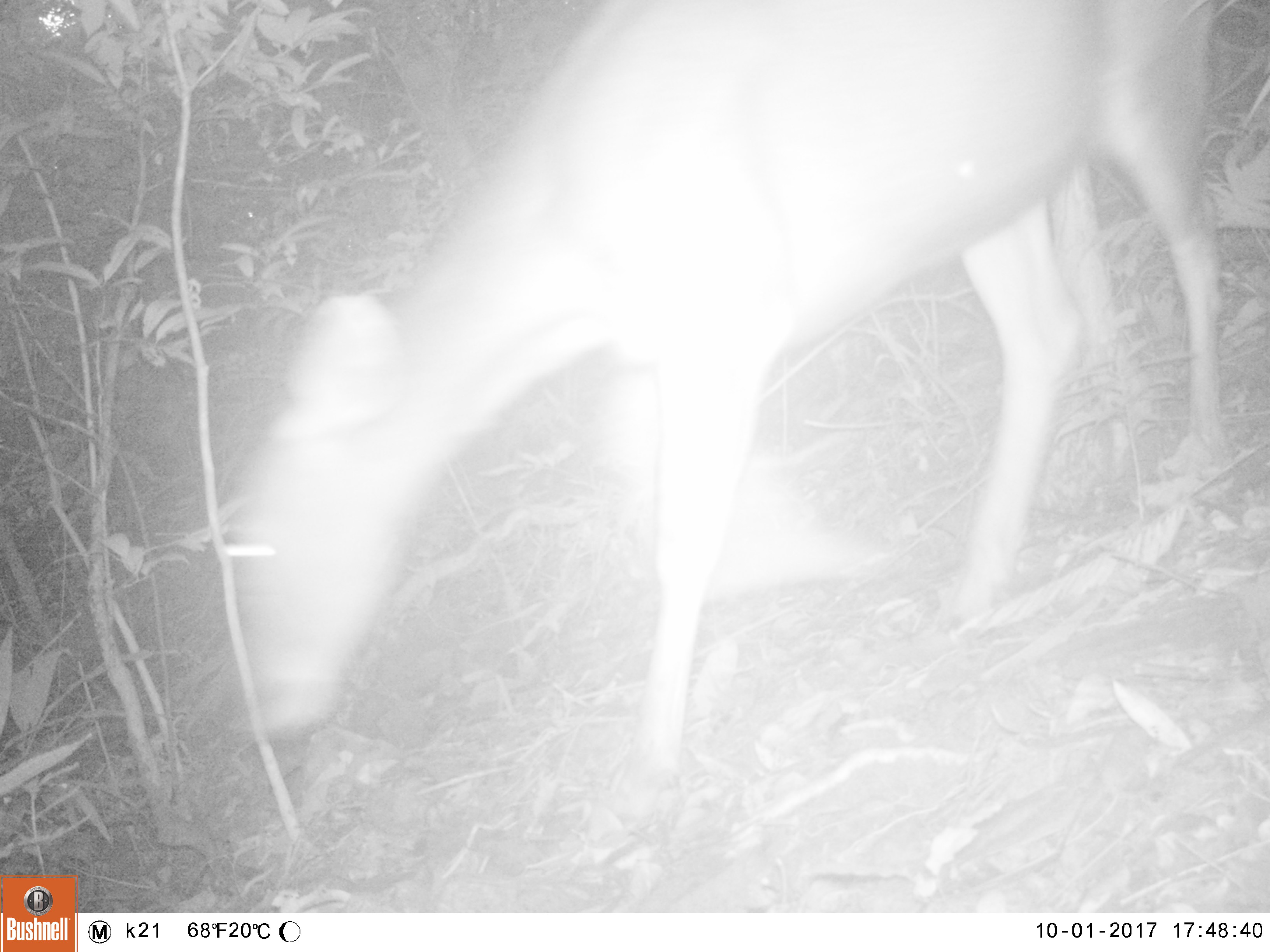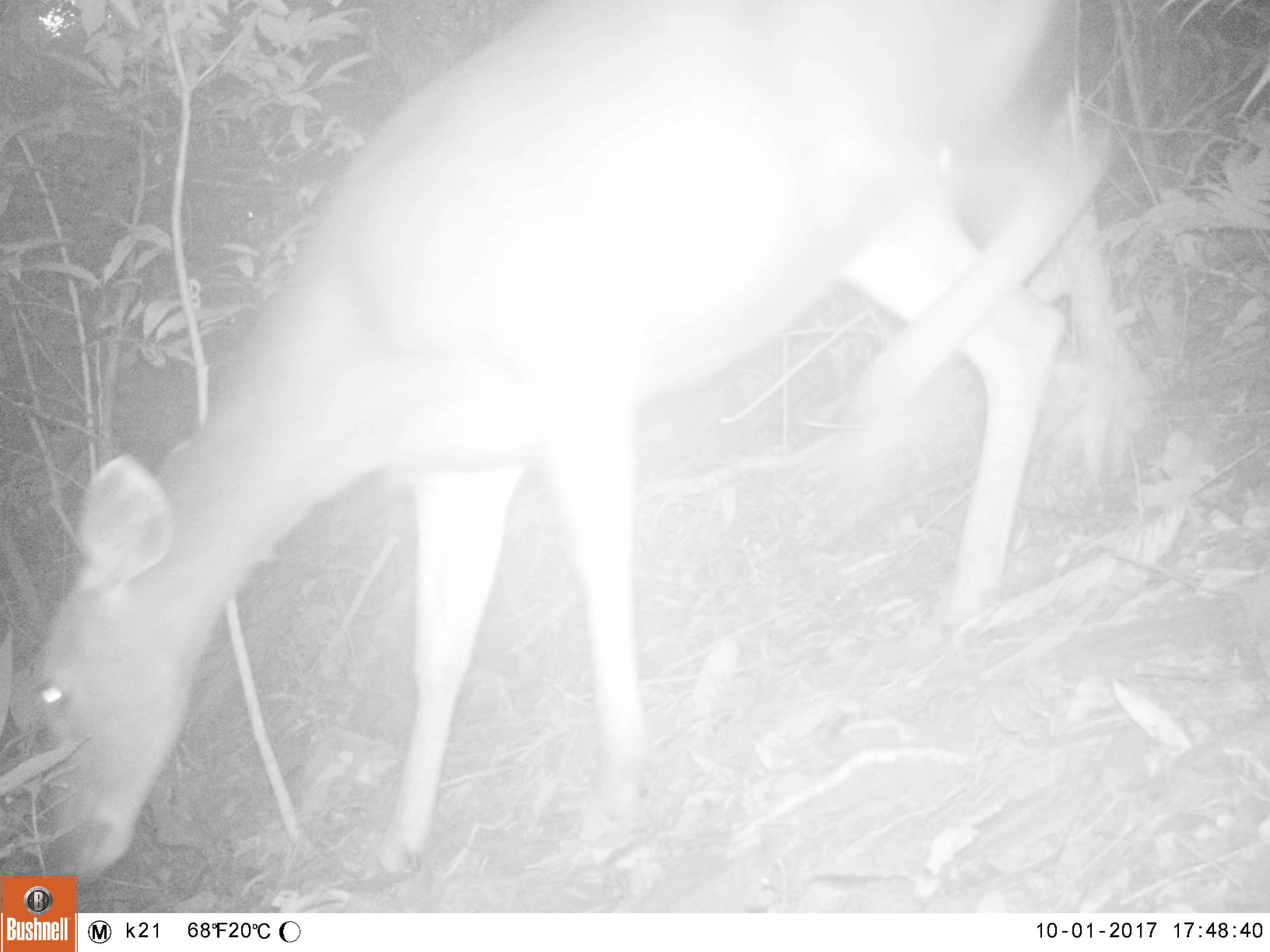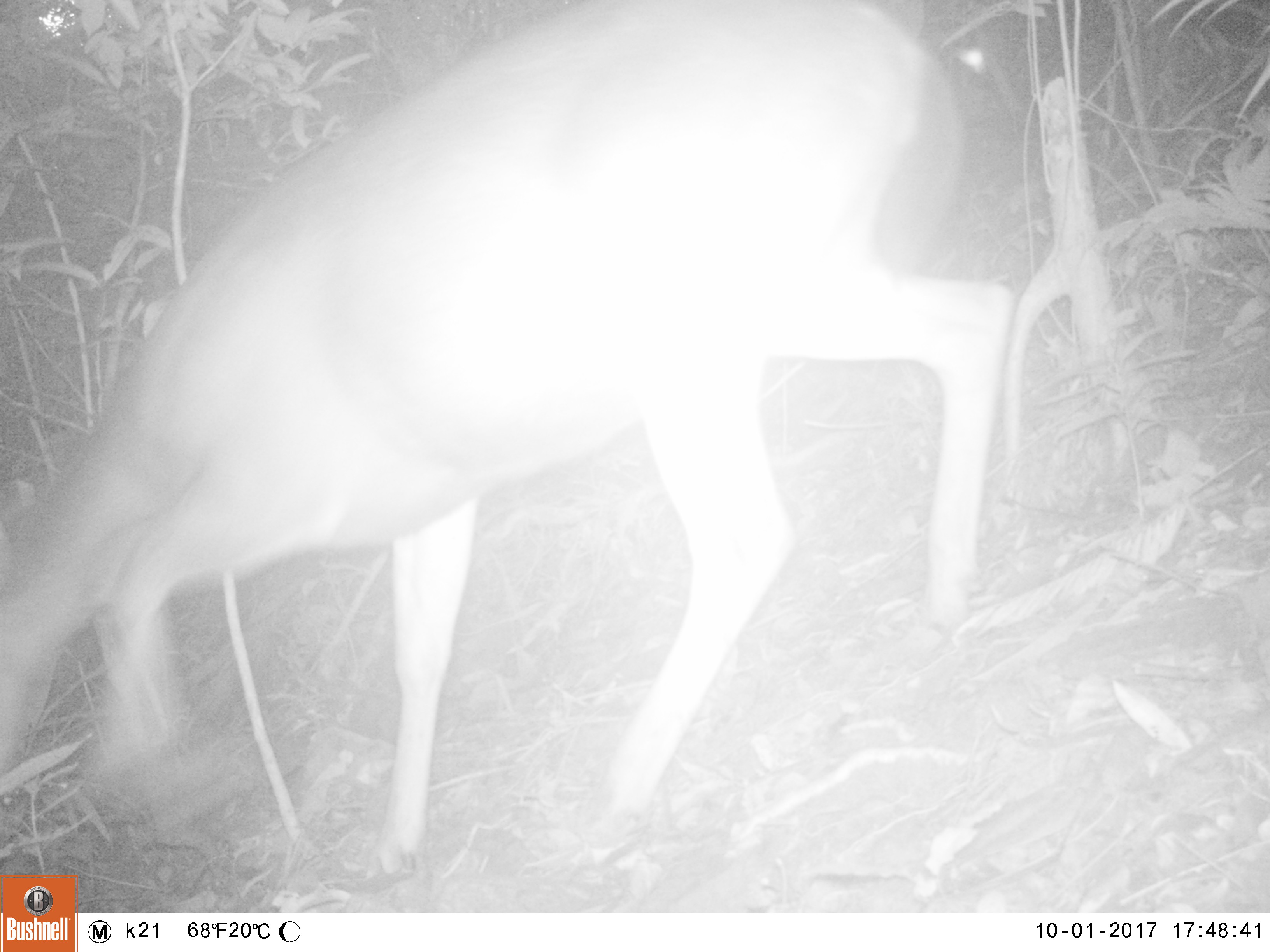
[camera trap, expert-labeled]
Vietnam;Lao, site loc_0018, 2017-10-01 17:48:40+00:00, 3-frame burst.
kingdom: Animalia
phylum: Chordata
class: Mammalia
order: Artiodactyla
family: Cervidae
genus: Rusa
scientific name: Rusa unicolor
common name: sambar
Sambar (Rusa unicolor). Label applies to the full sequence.